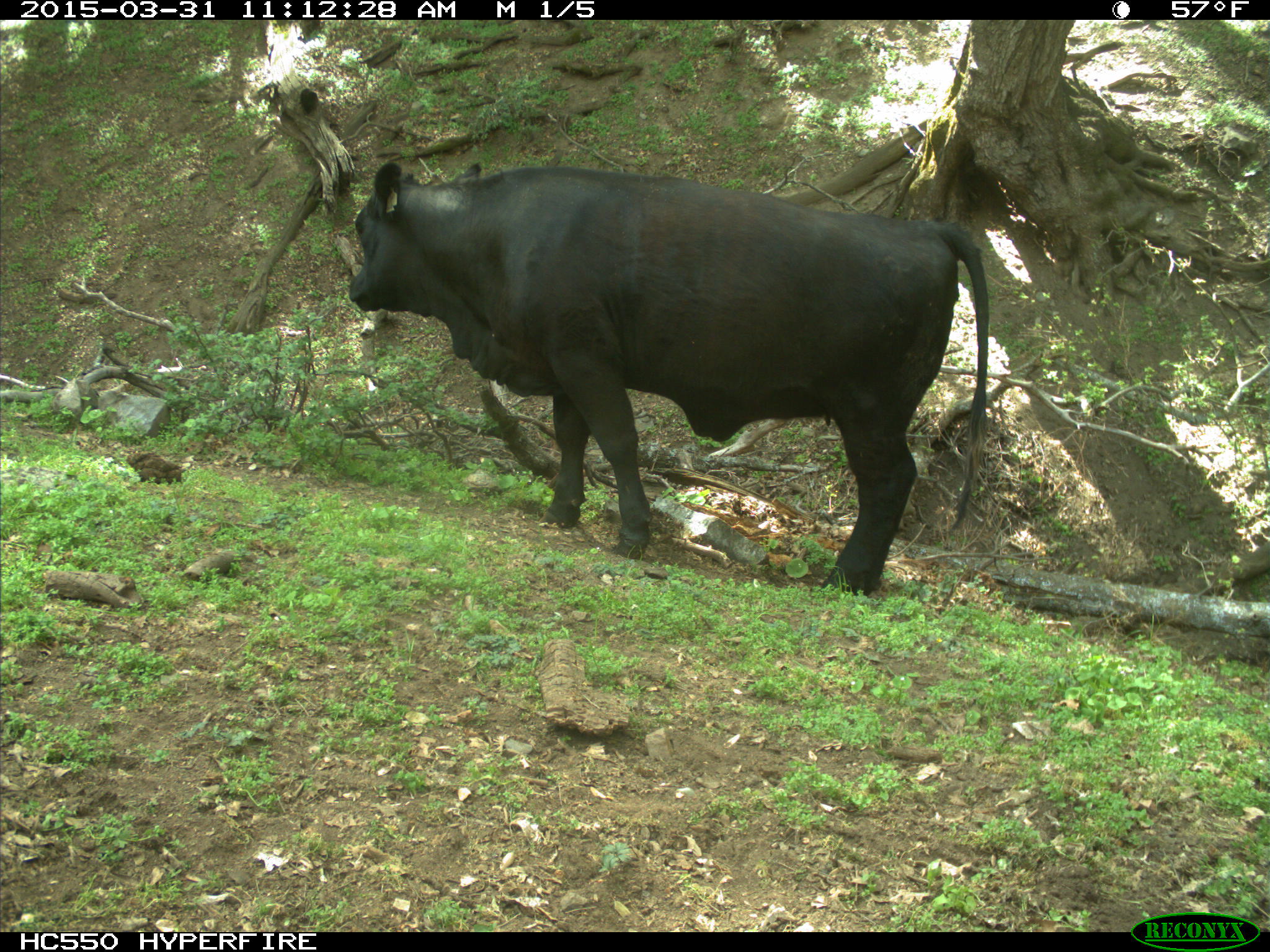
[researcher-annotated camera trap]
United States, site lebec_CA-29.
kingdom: Animalia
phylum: Chordata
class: Mammalia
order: Artiodactyla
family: Bovidae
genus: Bos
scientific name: Bos taurus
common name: domestic cow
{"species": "Bos taurus (domestic cow)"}